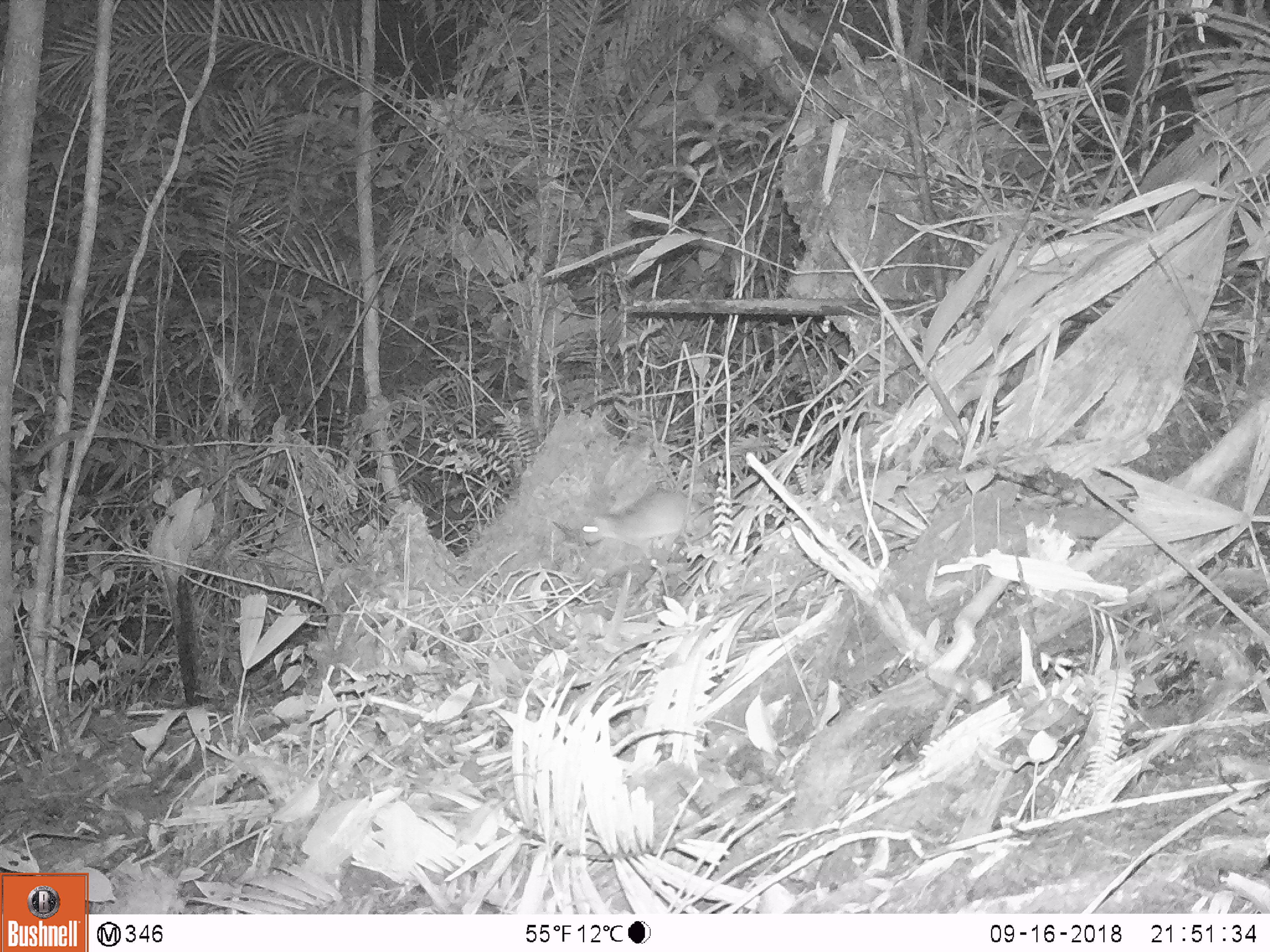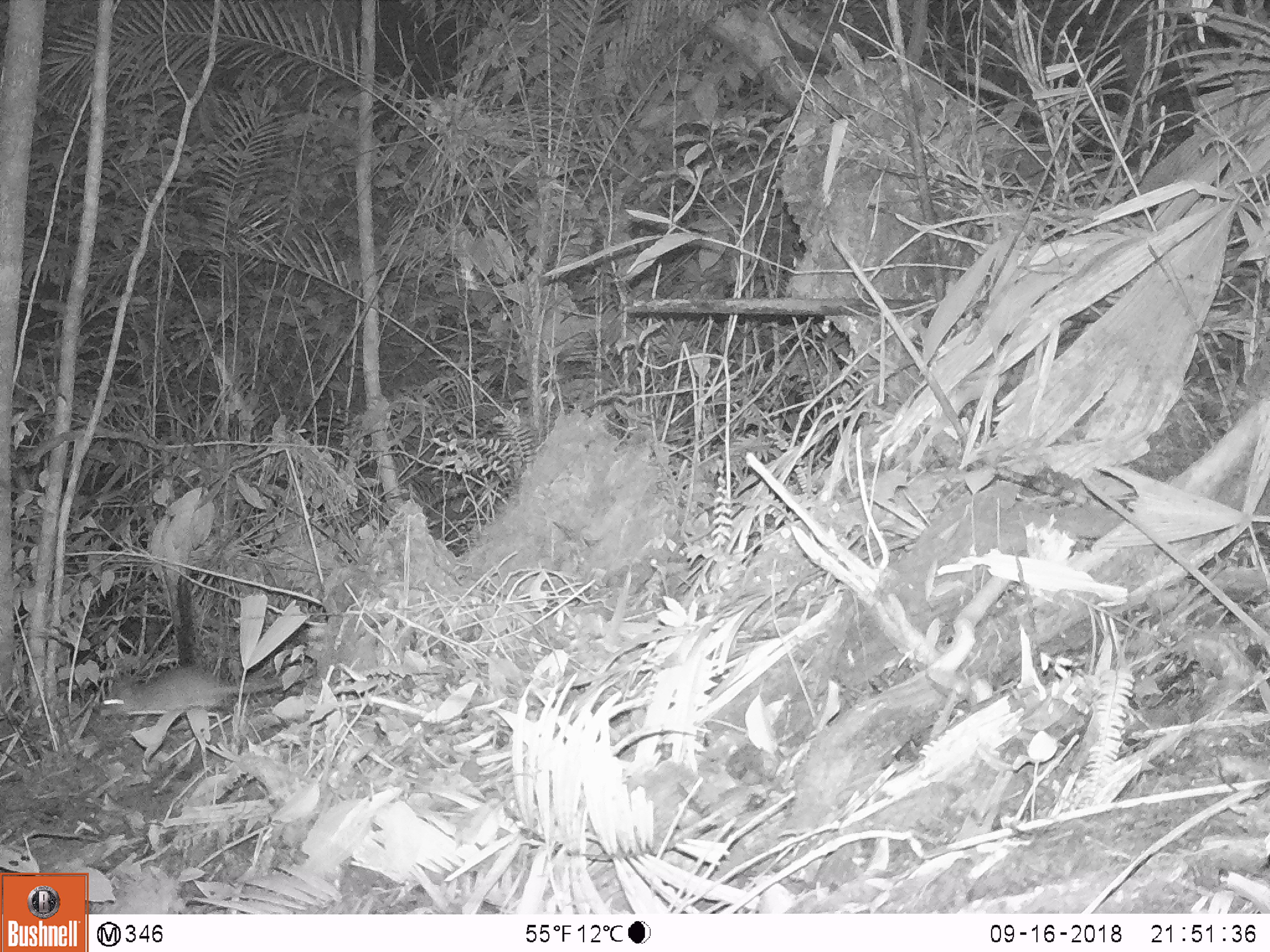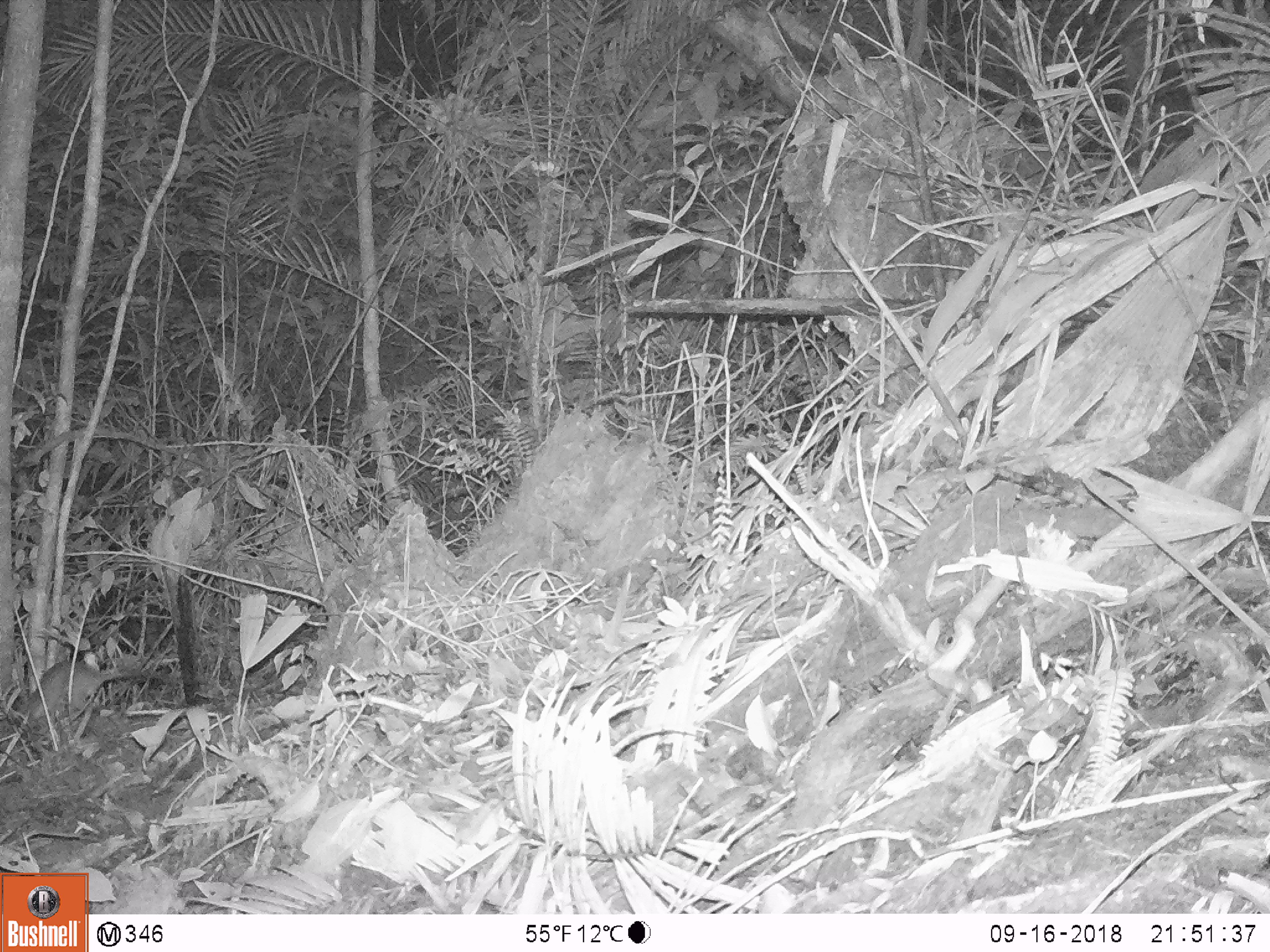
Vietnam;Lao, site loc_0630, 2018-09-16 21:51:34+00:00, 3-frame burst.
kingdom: Animalia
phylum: Chordata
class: Mammalia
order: Rodentia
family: Muridae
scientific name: Muridae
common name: old-world mice and rats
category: unidentified murid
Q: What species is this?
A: Unidentified murid (old-world mice and rats) (Muridae).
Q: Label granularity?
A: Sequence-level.